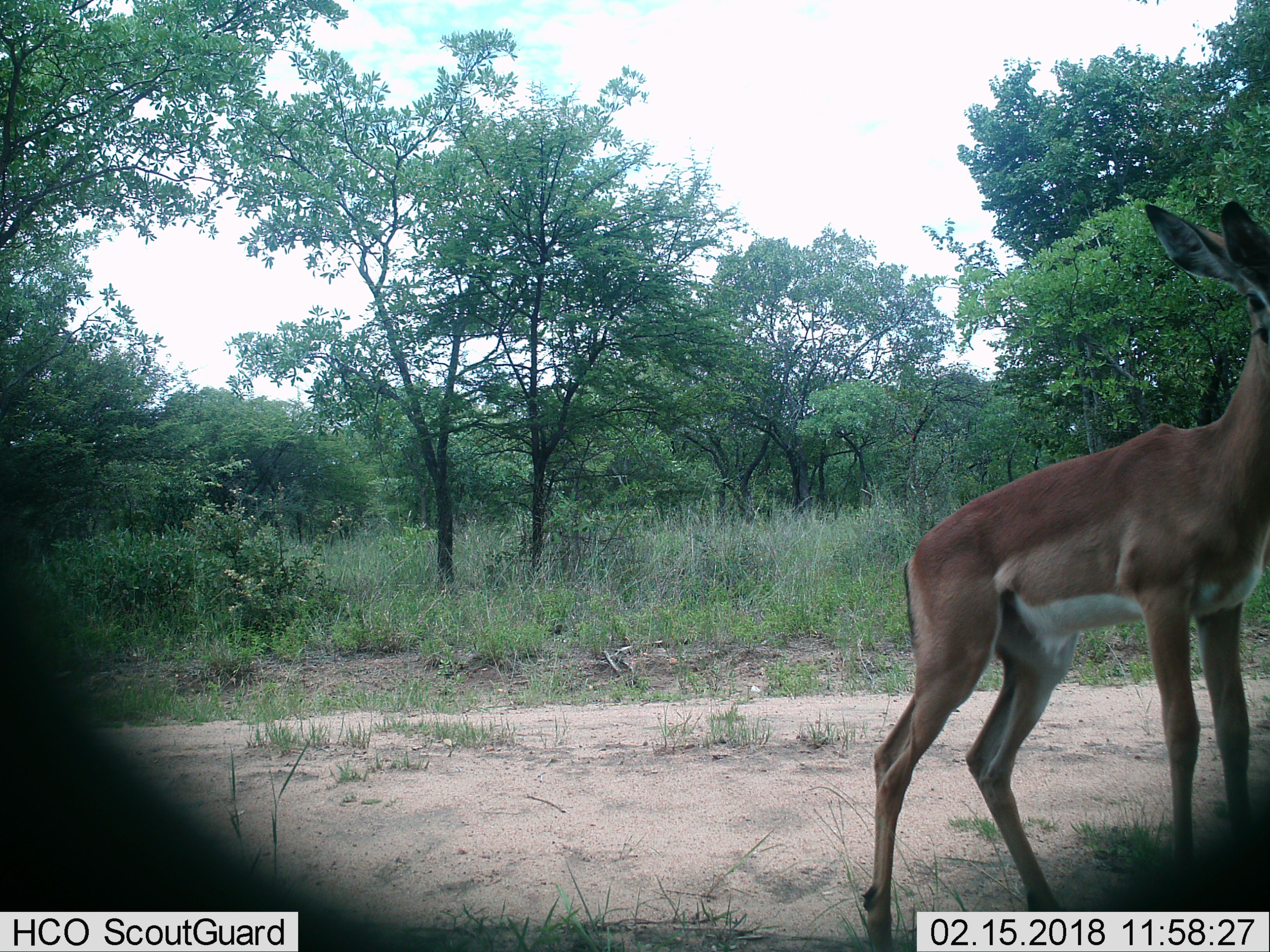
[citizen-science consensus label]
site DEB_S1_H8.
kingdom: Animalia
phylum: Chordata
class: Mammalia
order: Artiodactyla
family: Bovidae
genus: Aepyceros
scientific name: Aepyceros melampus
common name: impala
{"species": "impala (Aepyceros melampus)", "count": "1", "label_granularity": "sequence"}